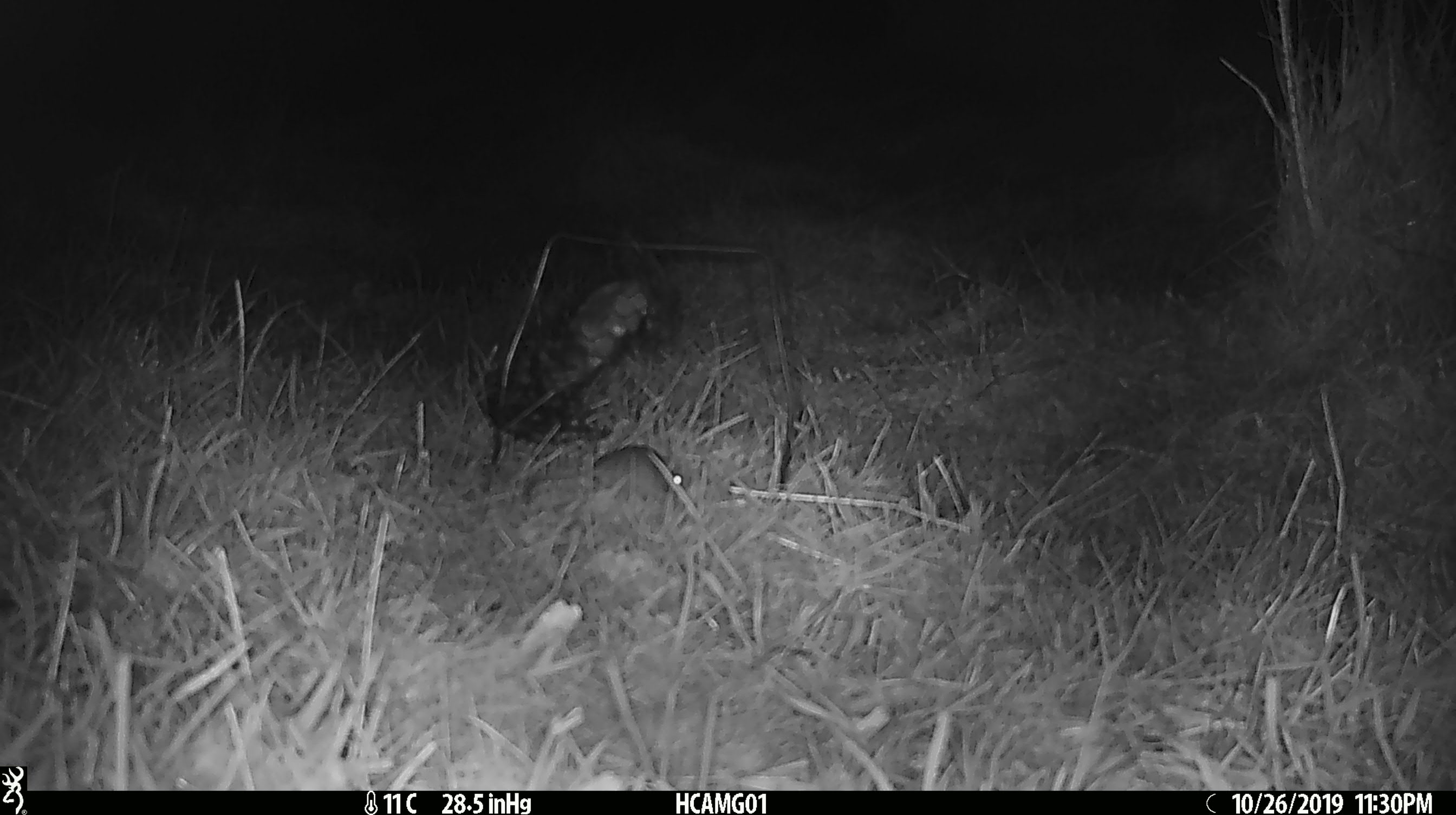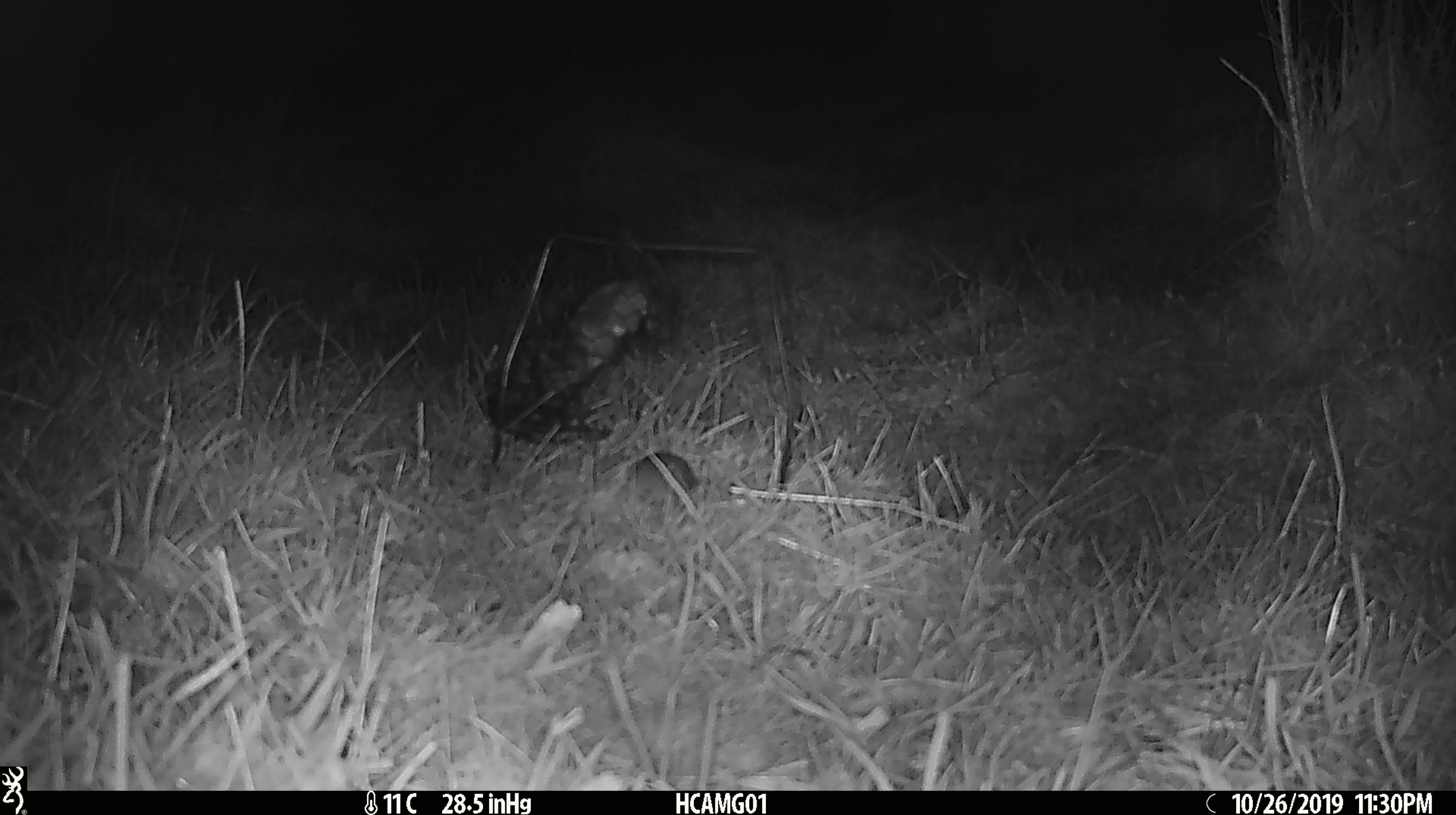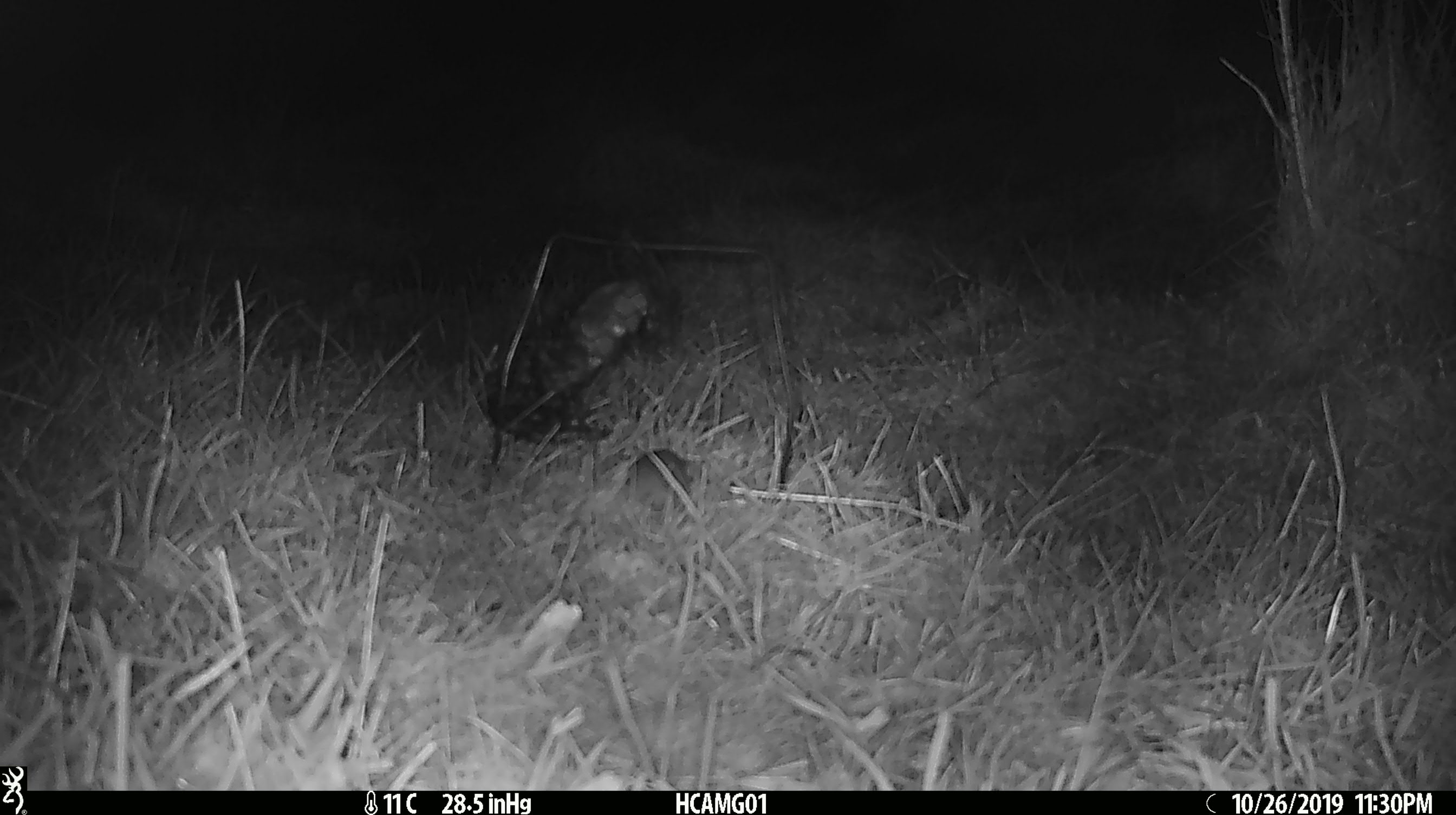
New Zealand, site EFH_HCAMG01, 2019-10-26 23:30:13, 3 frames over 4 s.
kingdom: Animalia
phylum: Chordata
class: Mammalia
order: Rodentia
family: Muridae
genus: Mus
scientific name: Mus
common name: mouse